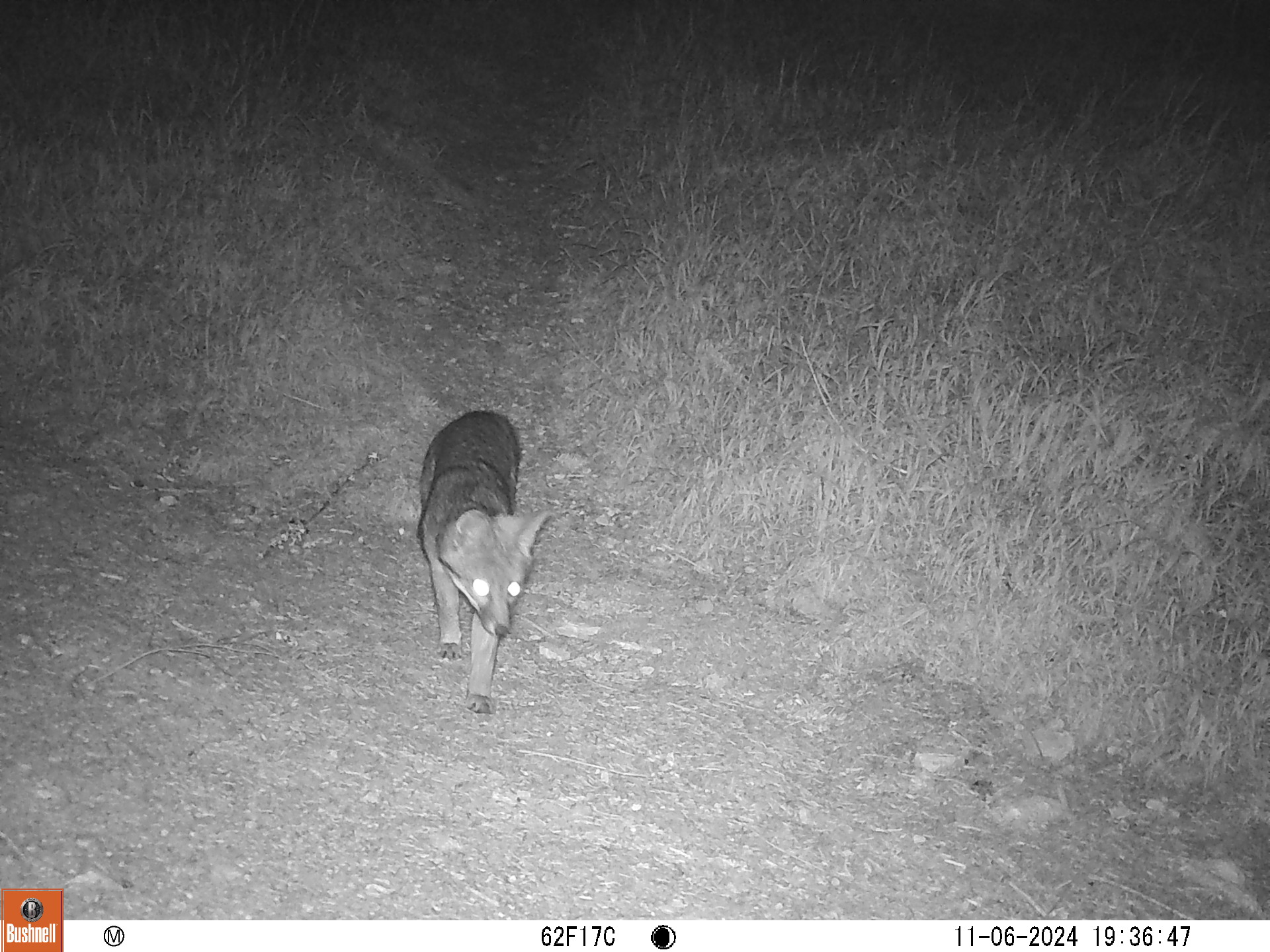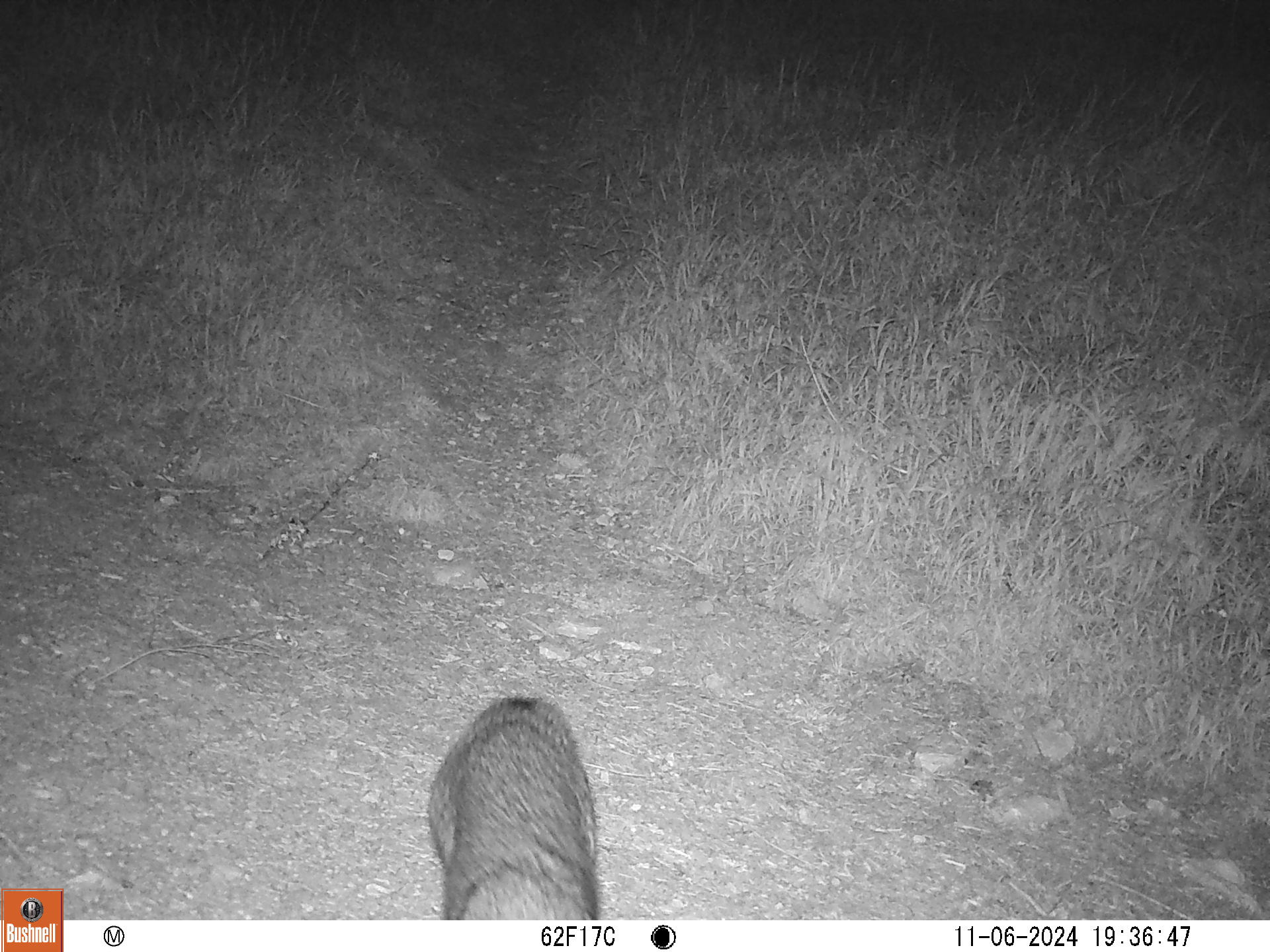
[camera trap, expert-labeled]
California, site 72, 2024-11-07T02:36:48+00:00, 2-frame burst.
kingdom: Animalia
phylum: Chordata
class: Mammalia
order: Carnivora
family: Canidae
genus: Urocyon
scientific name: Urocyon cinereoargenteus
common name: gray fox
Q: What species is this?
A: Gray fox (Urocyon cinereoargenteus).